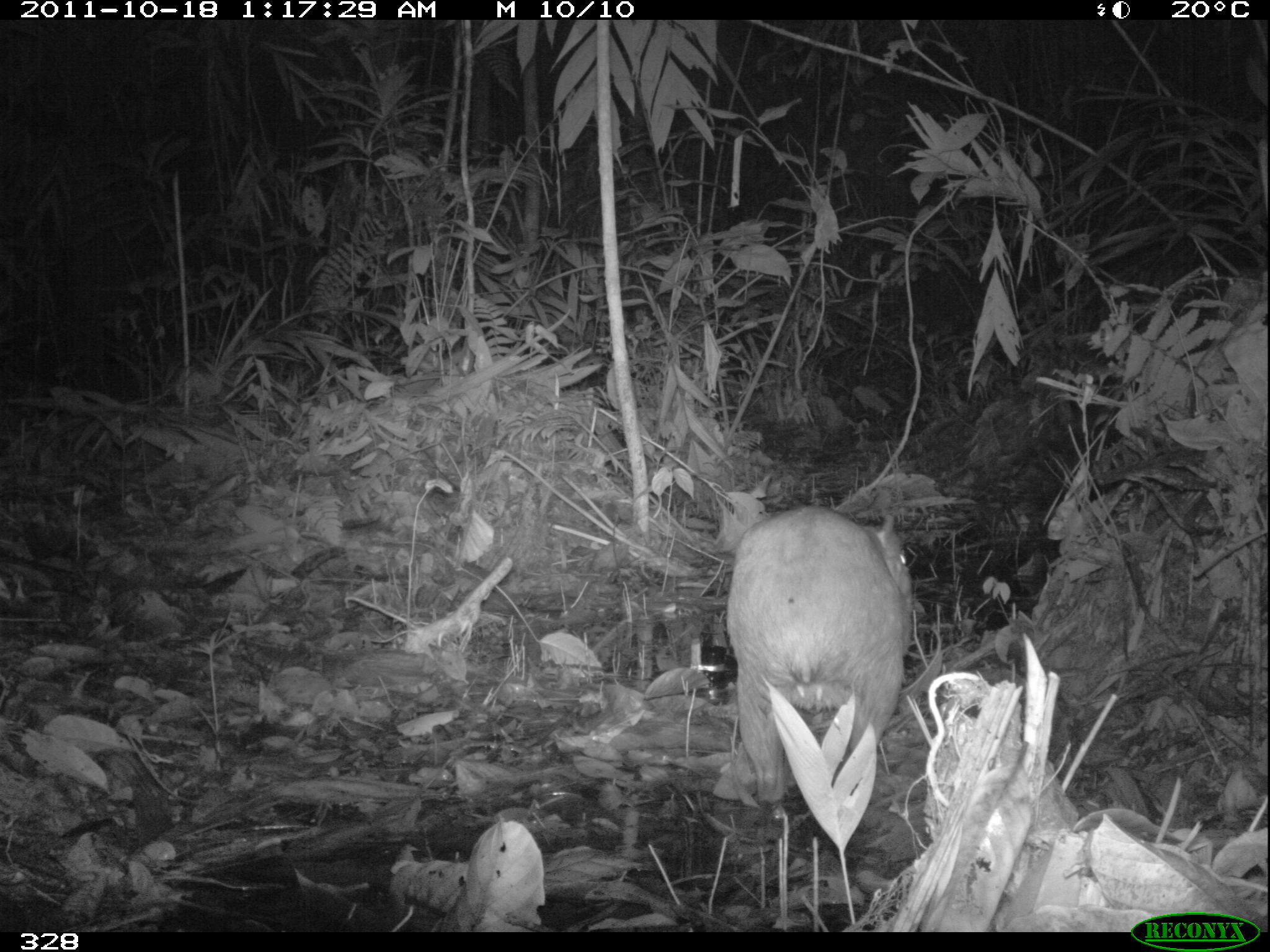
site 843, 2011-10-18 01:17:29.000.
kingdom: Animalia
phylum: Chordata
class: Mammalia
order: Rodentia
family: Cuniculidae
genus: Cuniculus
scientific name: Cuniculus paca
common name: spotted paca